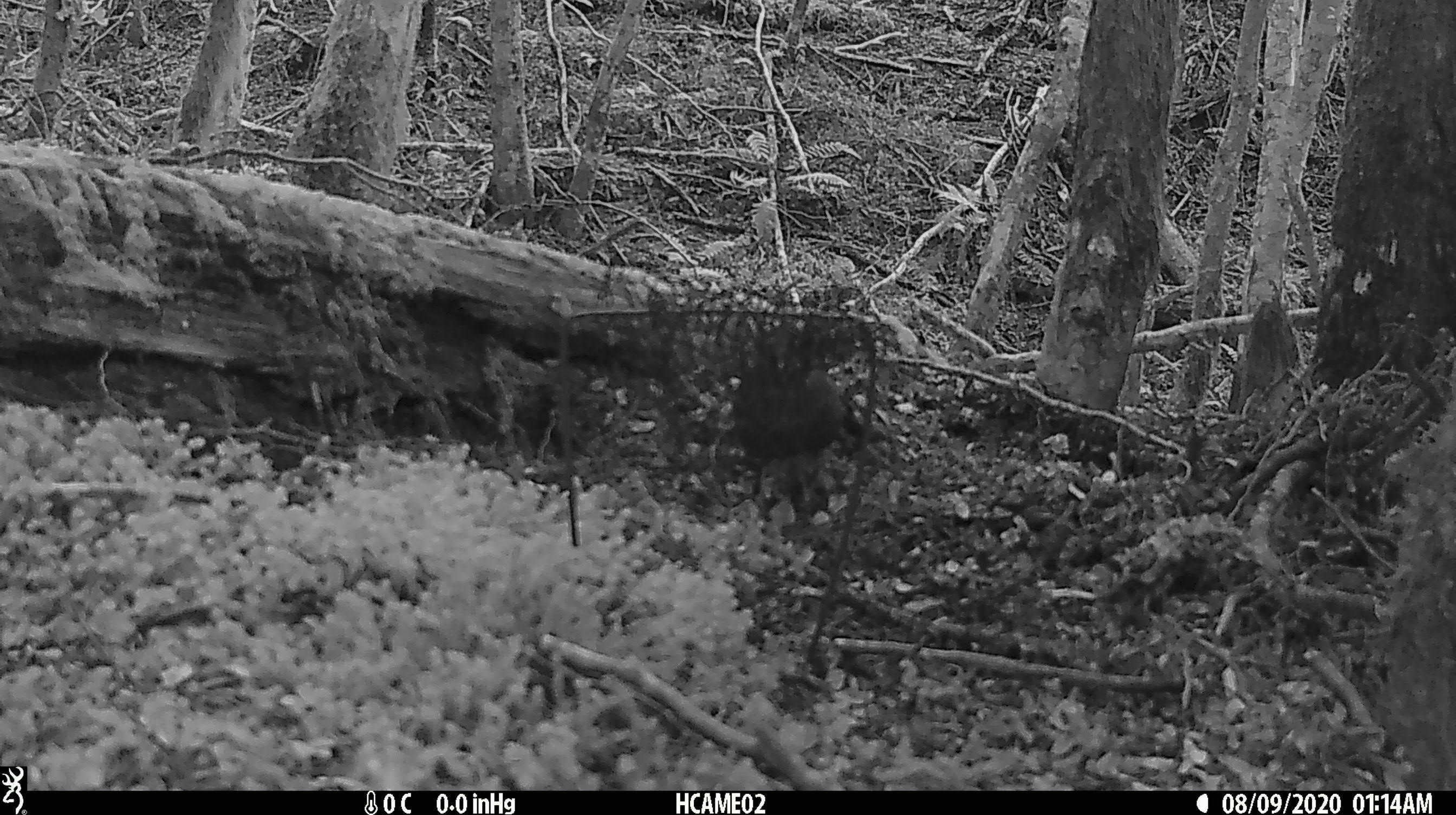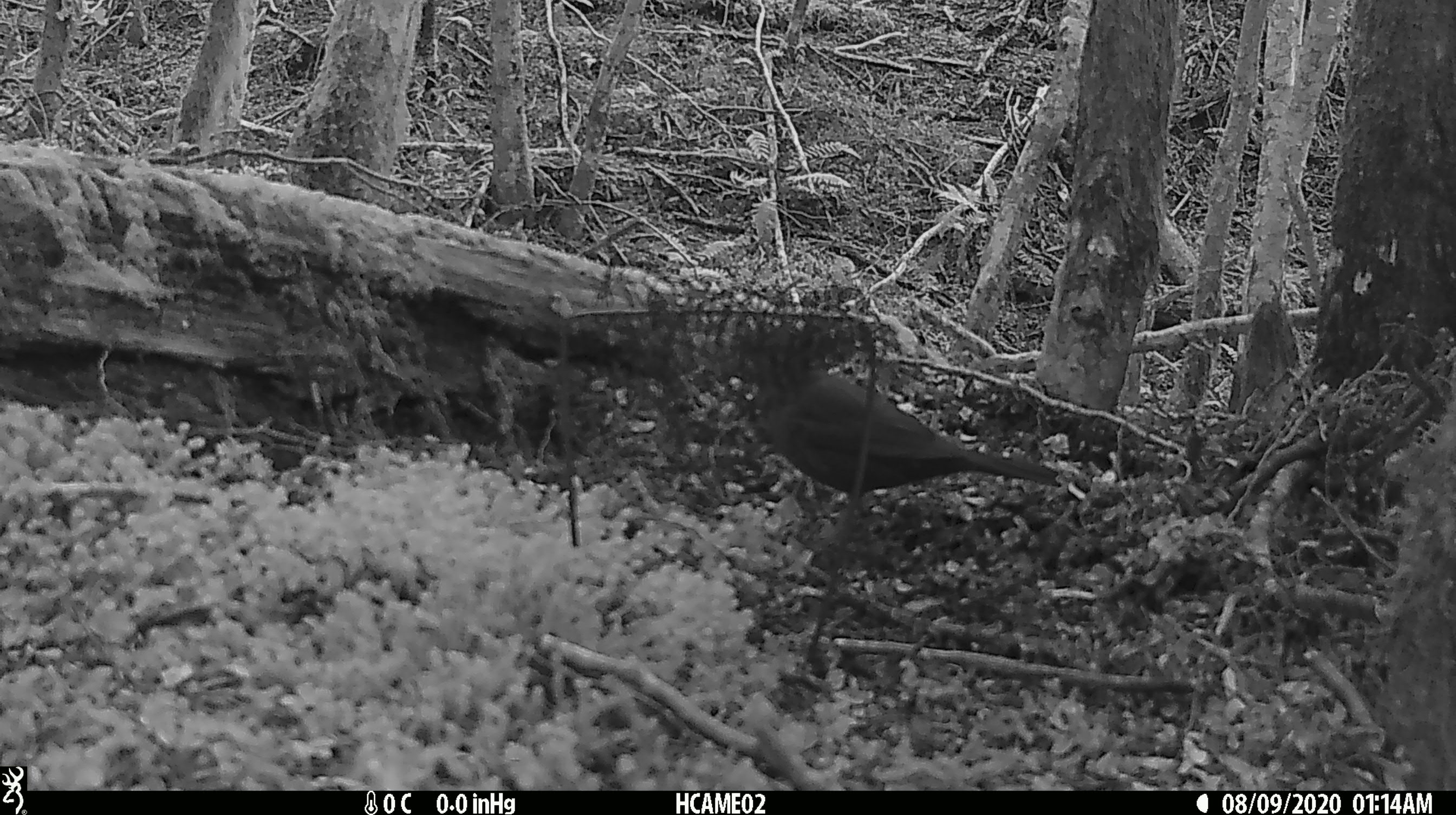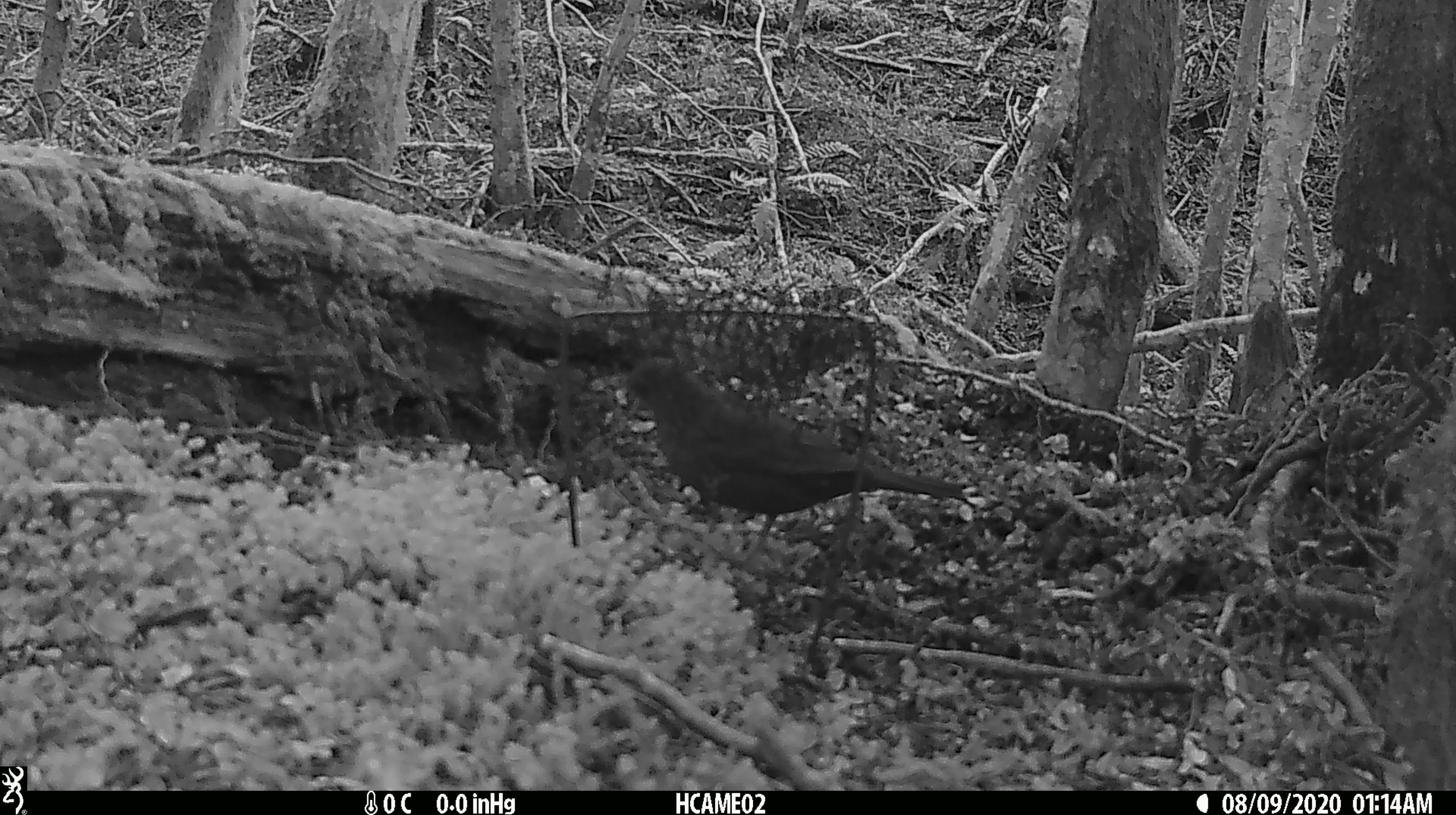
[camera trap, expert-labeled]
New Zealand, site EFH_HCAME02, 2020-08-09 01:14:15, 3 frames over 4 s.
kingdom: Animalia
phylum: Chordata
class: Aves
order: Passeriformes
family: Turdidae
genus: Turdus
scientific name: Turdus merula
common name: eurasian blackbird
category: blackbird